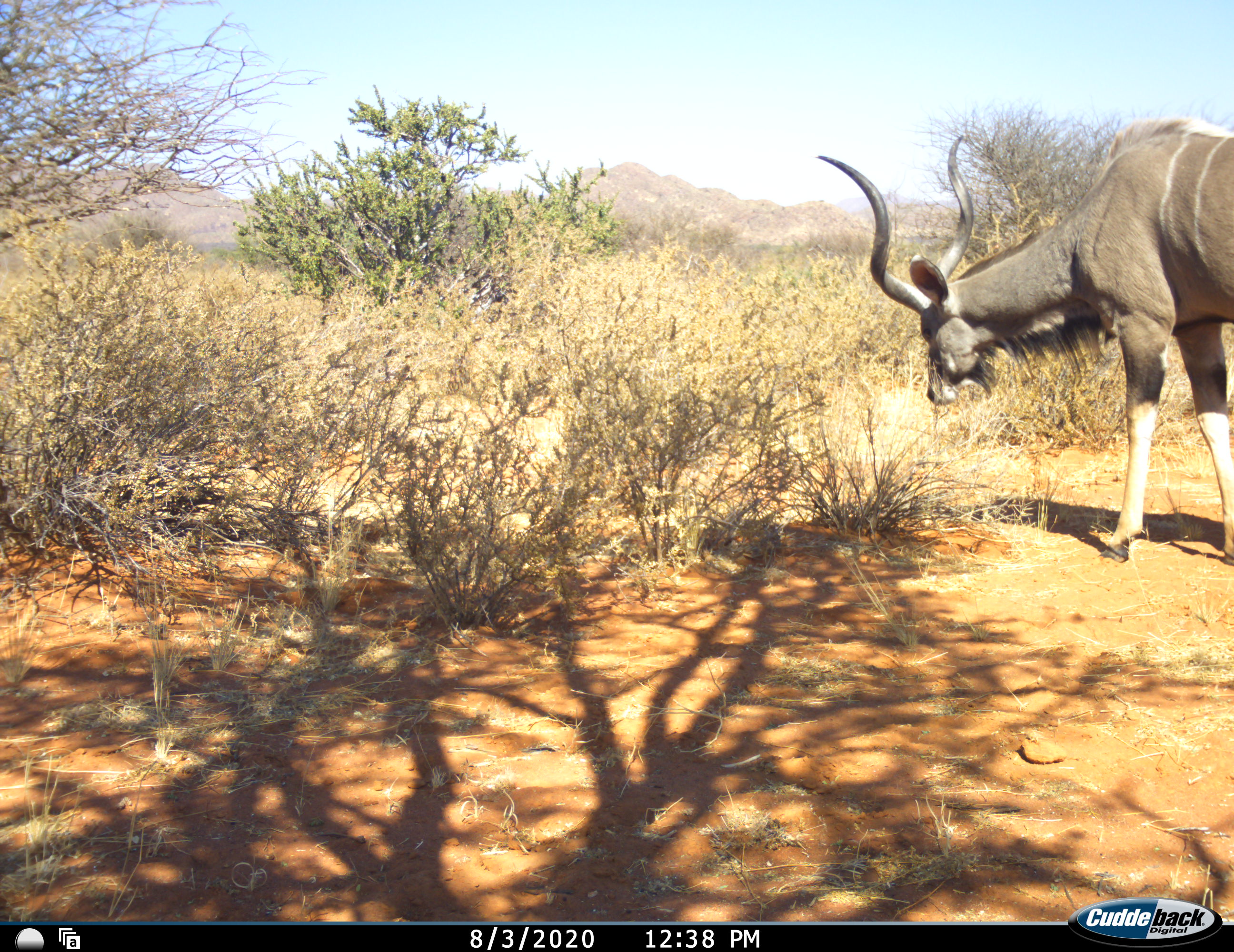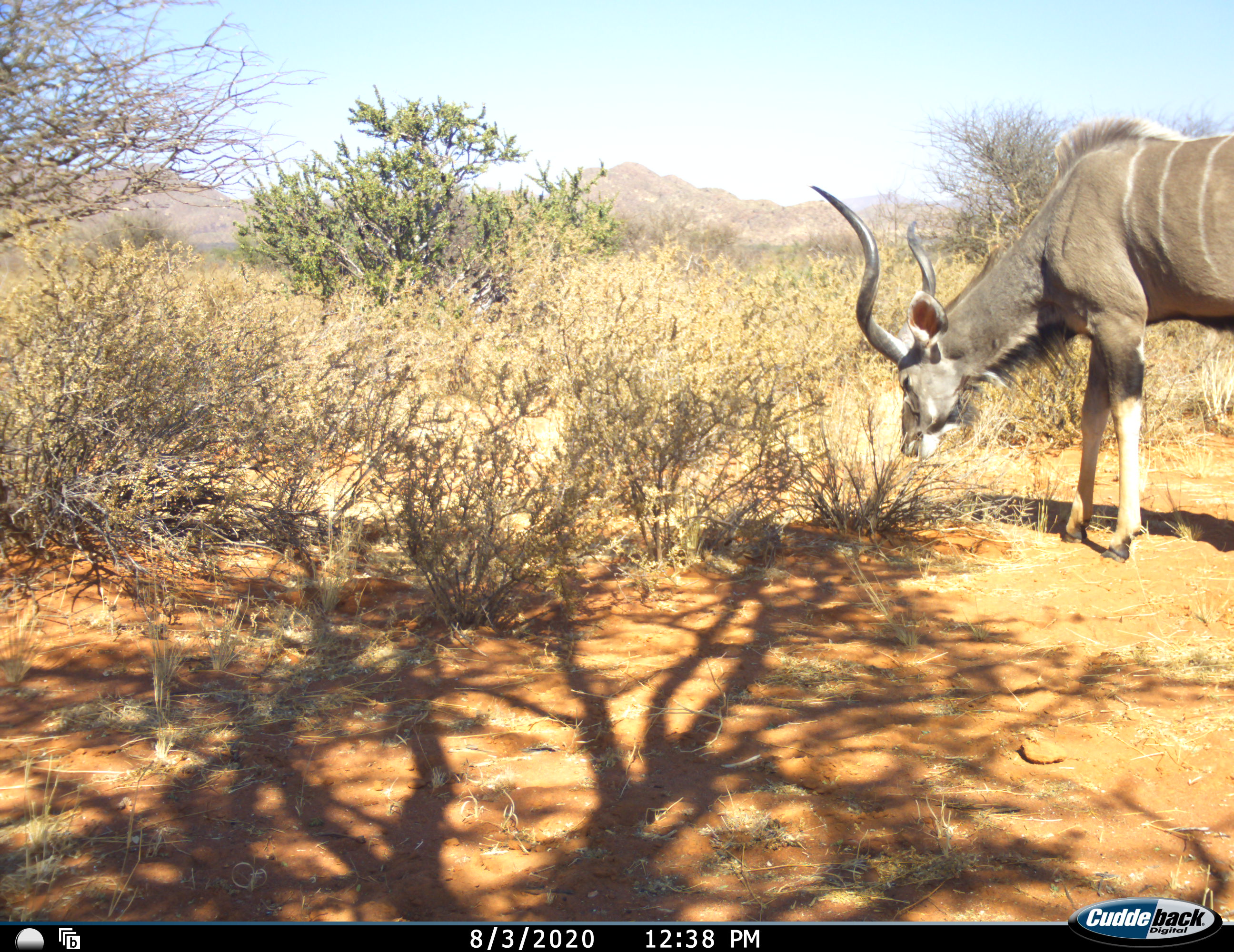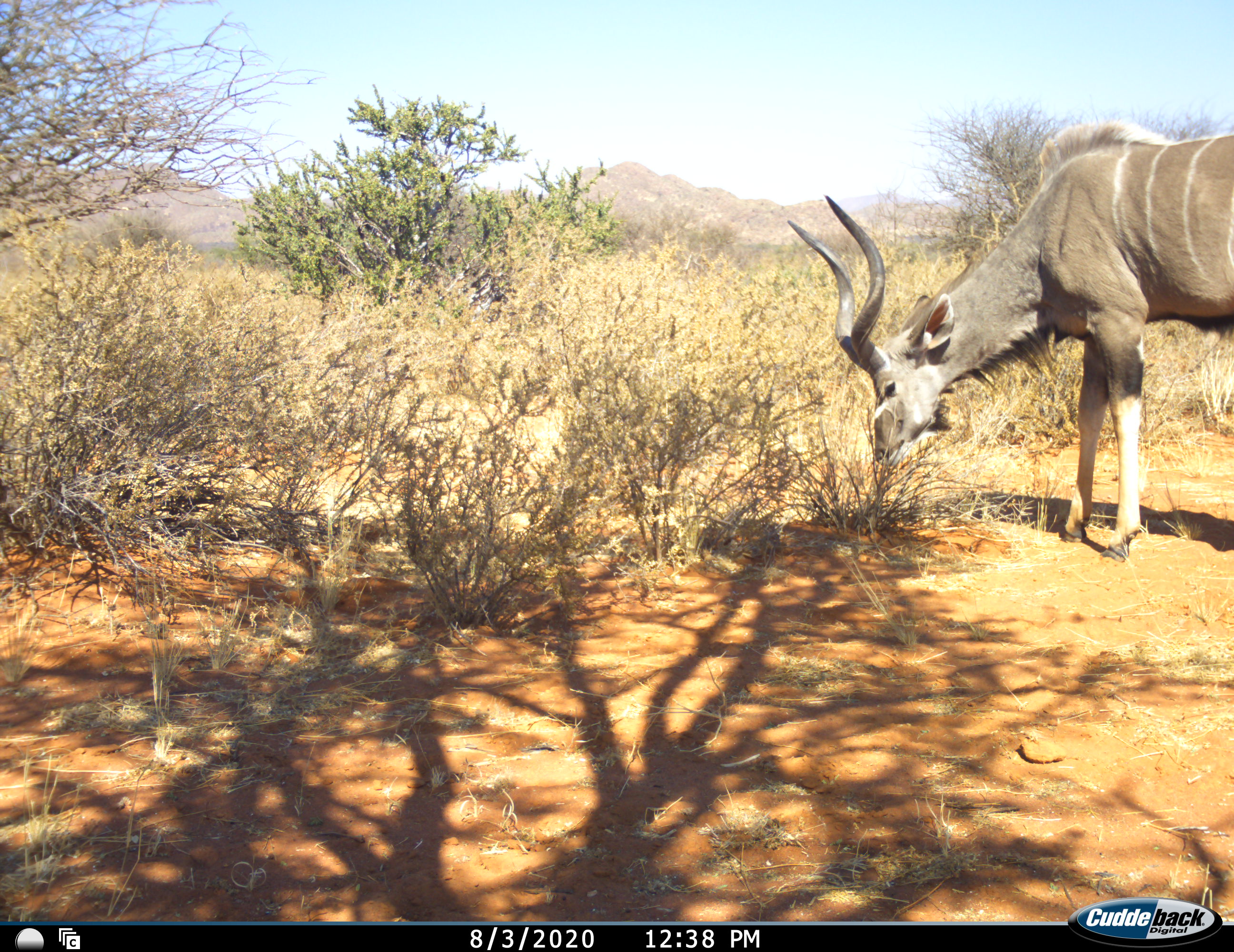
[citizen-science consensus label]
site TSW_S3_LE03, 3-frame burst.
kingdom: Animalia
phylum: Chordata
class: Mammalia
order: Artiodactyla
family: Bovidae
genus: Tragelaphus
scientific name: Tragelaphus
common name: kudu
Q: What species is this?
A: Kudu (Tragelaphus).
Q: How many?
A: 1.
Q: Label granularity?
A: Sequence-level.